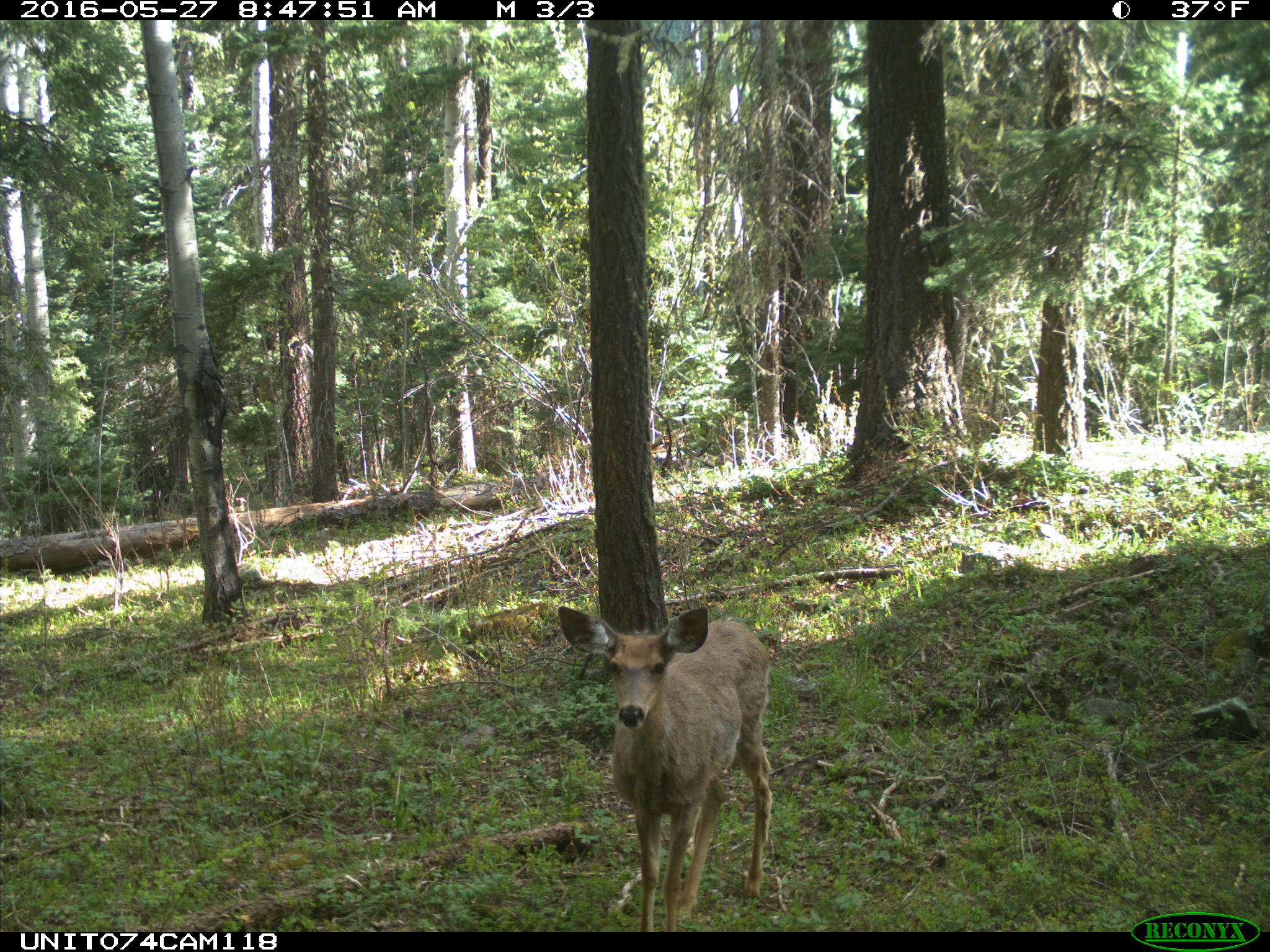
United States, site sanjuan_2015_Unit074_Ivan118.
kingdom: Animalia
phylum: Chordata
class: Mammalia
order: Artiodactyla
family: Cervidae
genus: Odocoileus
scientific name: Odocoileus hemionus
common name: mule deer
Odocoileus hemionus (mule deer).